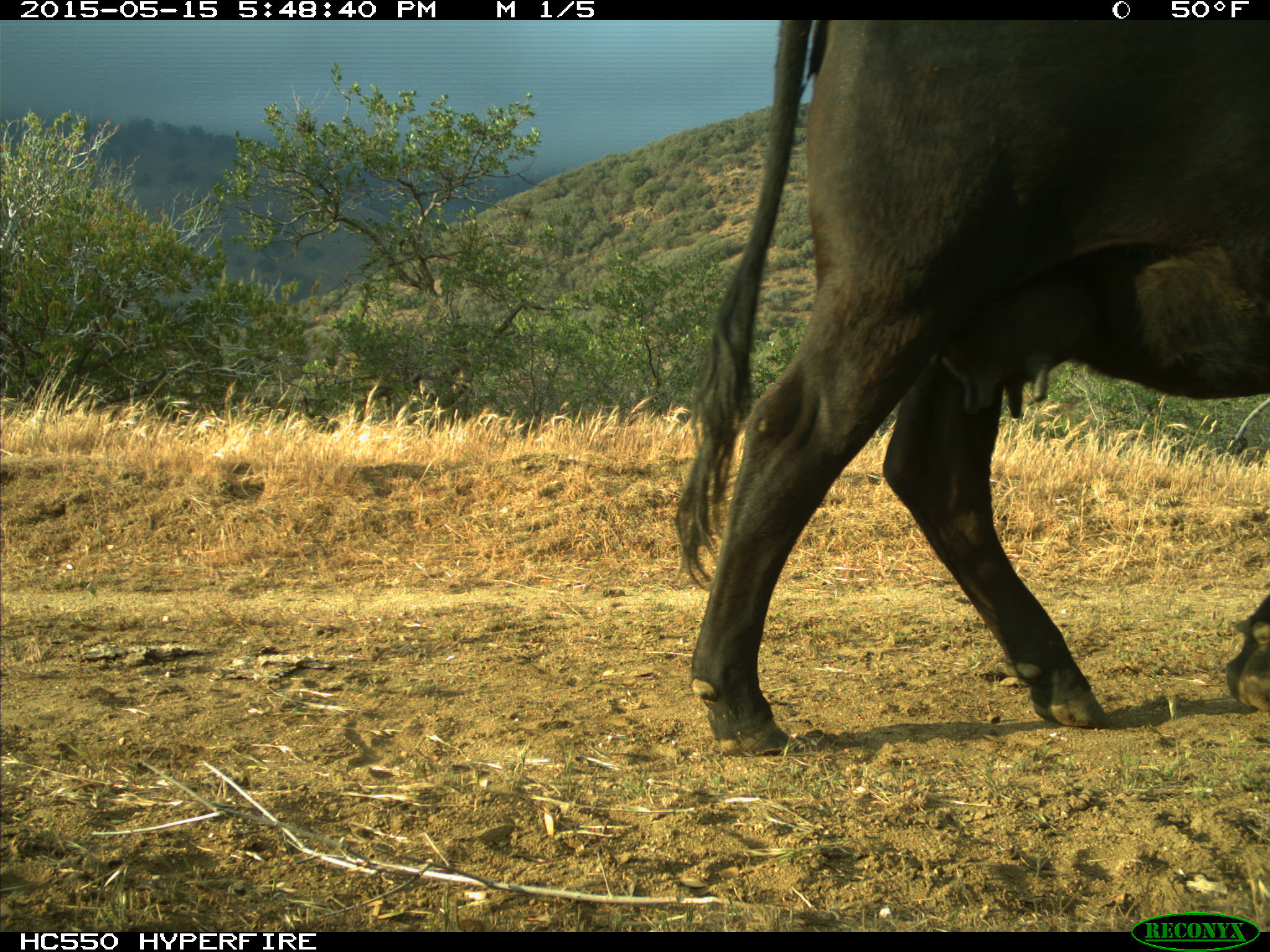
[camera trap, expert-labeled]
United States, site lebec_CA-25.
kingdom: Animalia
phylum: Chordata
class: Mammalia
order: Artiodactyla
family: Bovidae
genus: Bos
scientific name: Bos taurus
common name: domestic cow